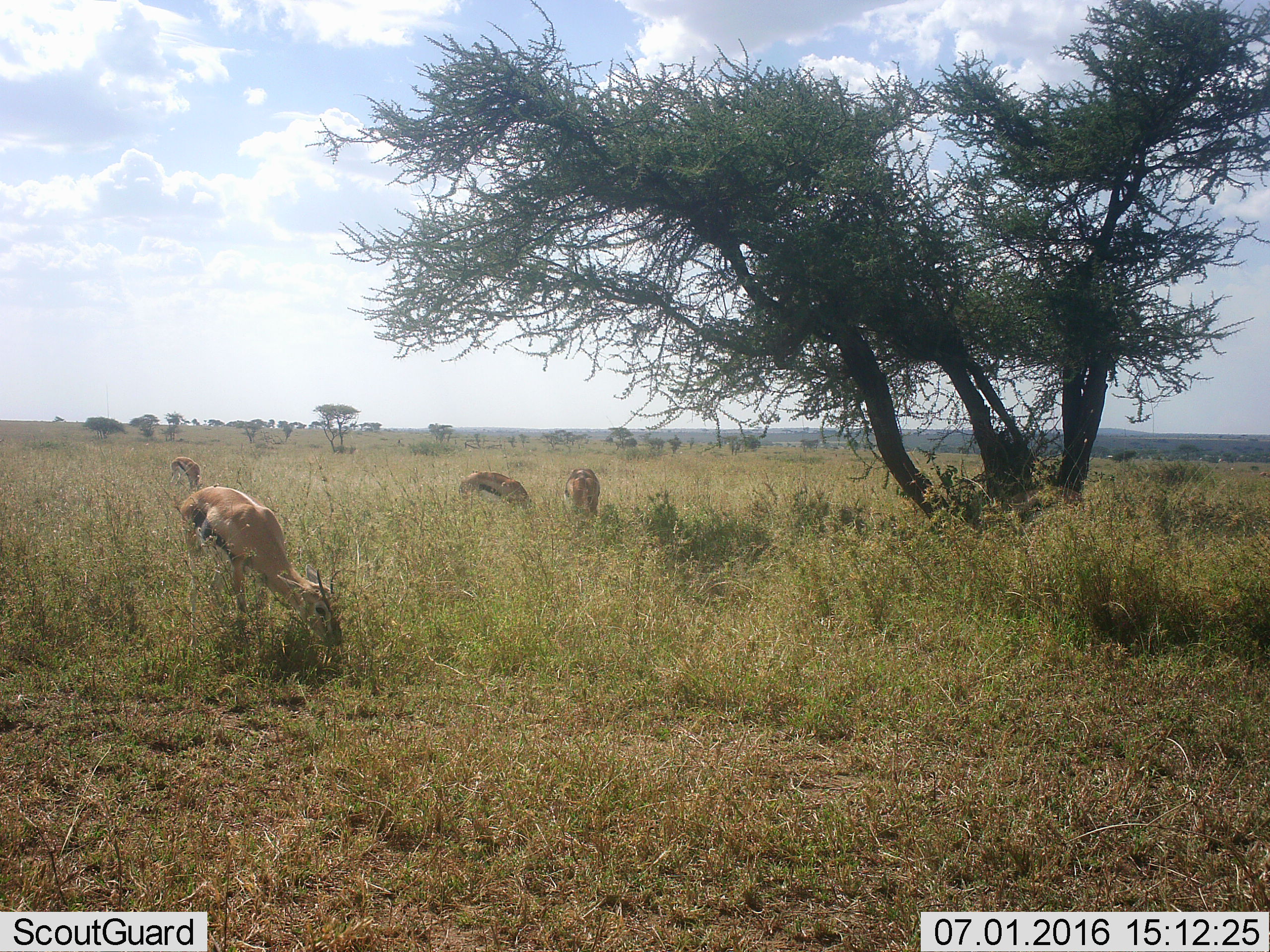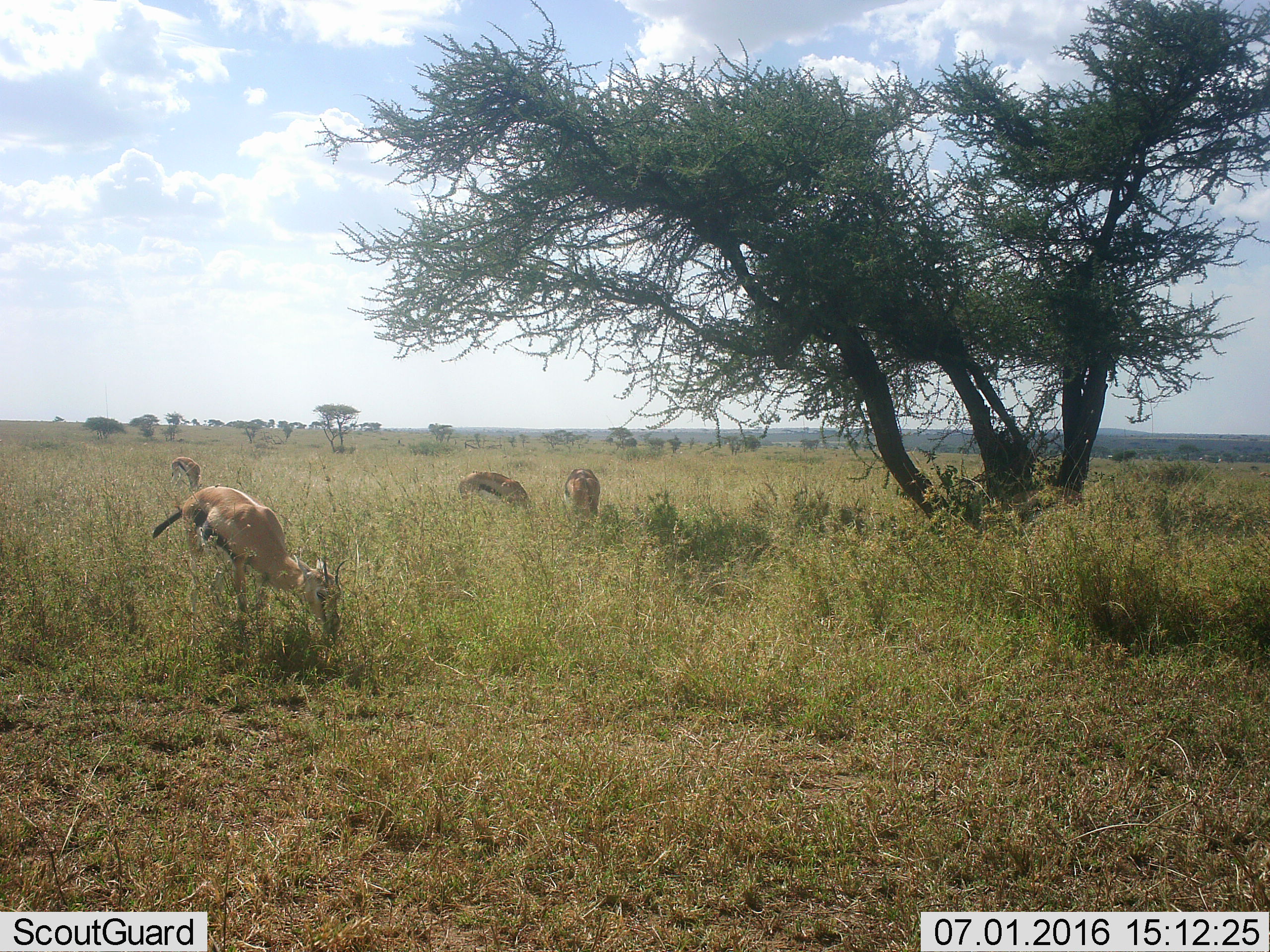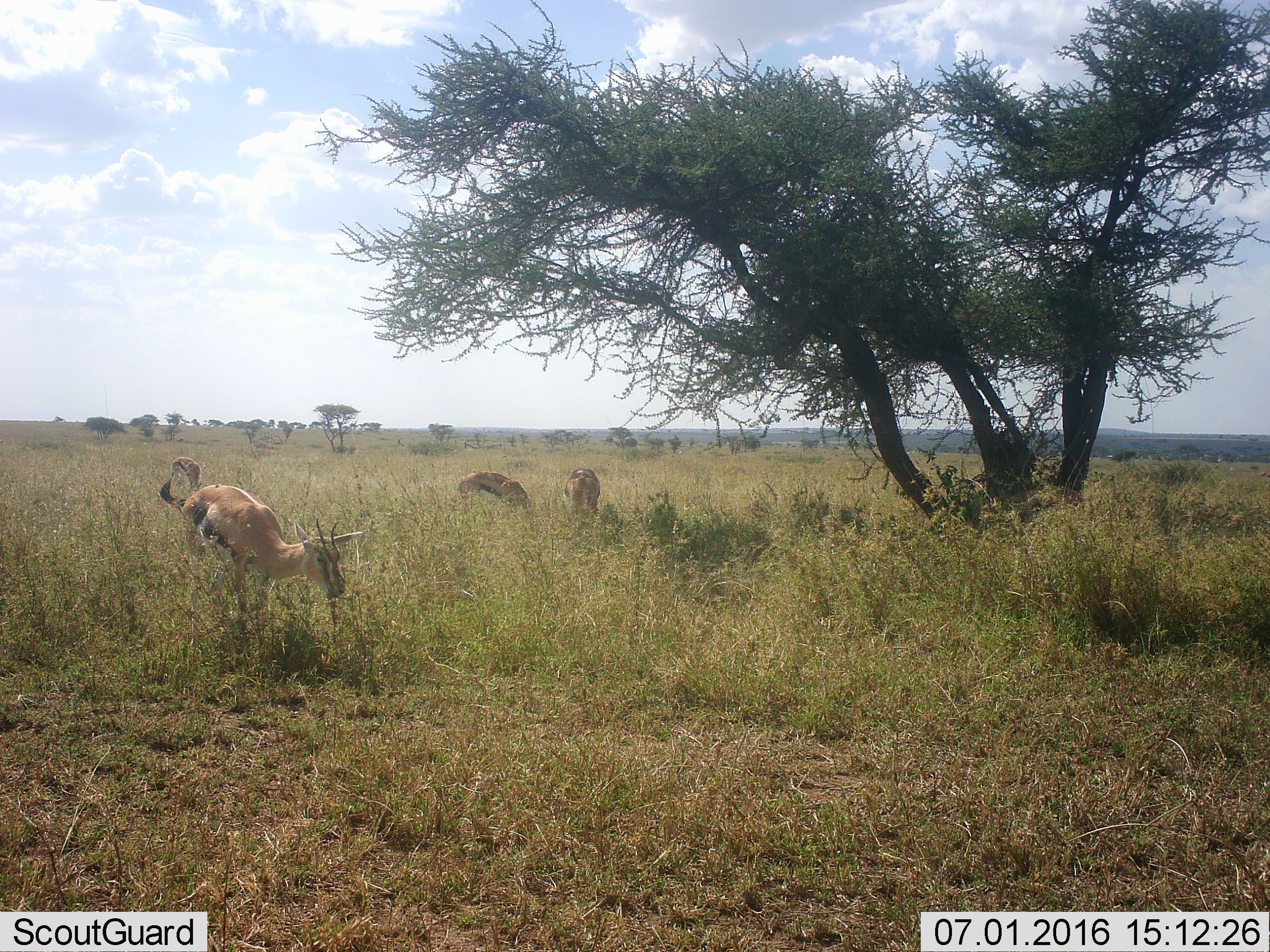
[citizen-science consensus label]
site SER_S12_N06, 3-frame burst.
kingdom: Animalia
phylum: Chordata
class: Mammalia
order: Artiodactyla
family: Bovidae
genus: Eudorcas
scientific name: Eudorcas thomsonii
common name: thomson's gazelle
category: gazellethomsons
Gazellethomsons (thomson's gazelle) (Eudorcas thomsonii), count 4. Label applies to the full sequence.